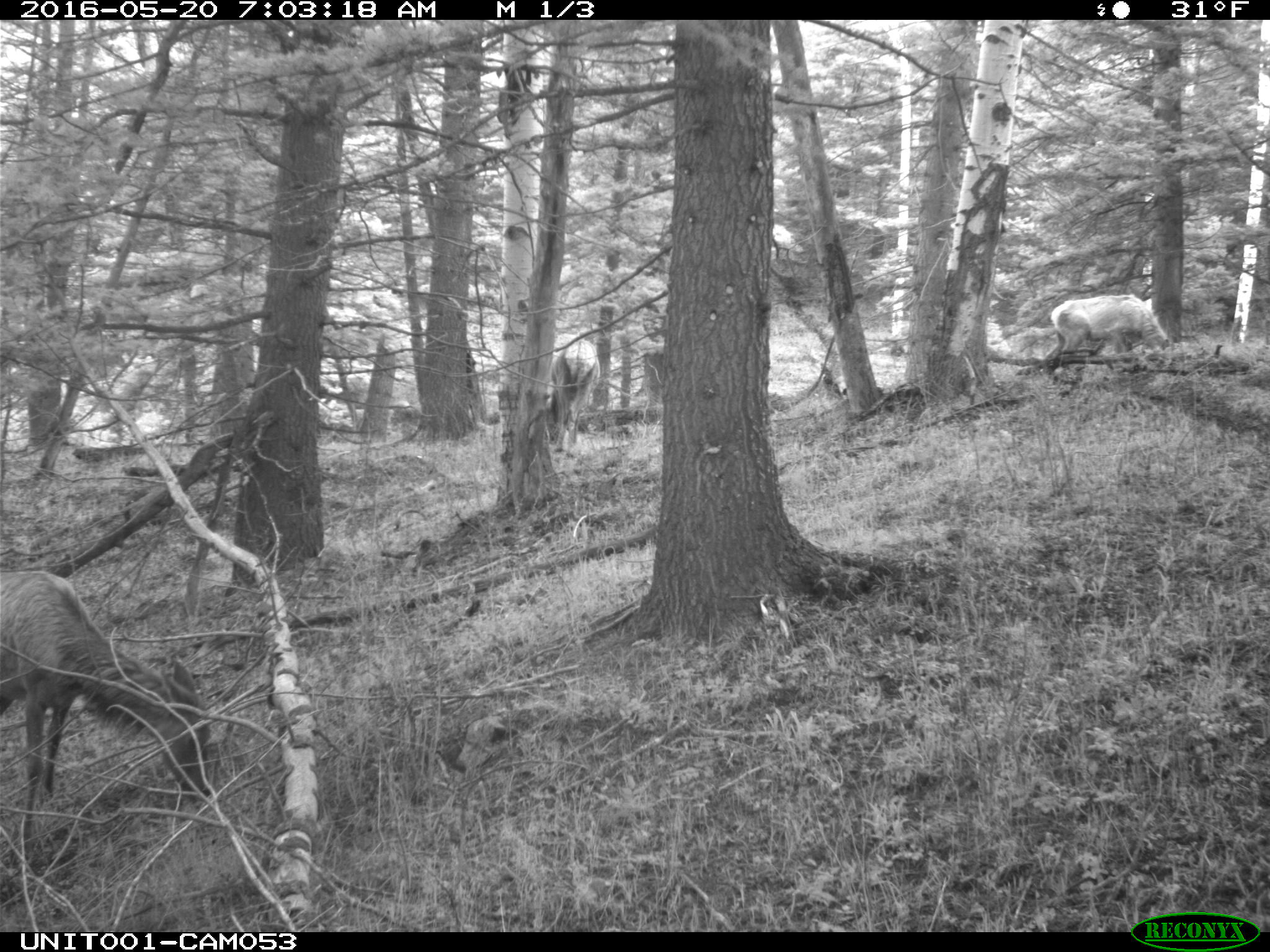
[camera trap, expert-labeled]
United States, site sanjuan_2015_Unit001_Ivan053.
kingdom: Animalia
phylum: Chordata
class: Mammalia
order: Artiodactyla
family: Cervidae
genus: Cervus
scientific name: Cervus elaphus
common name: red deer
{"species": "Cervus elaphus (red deer)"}